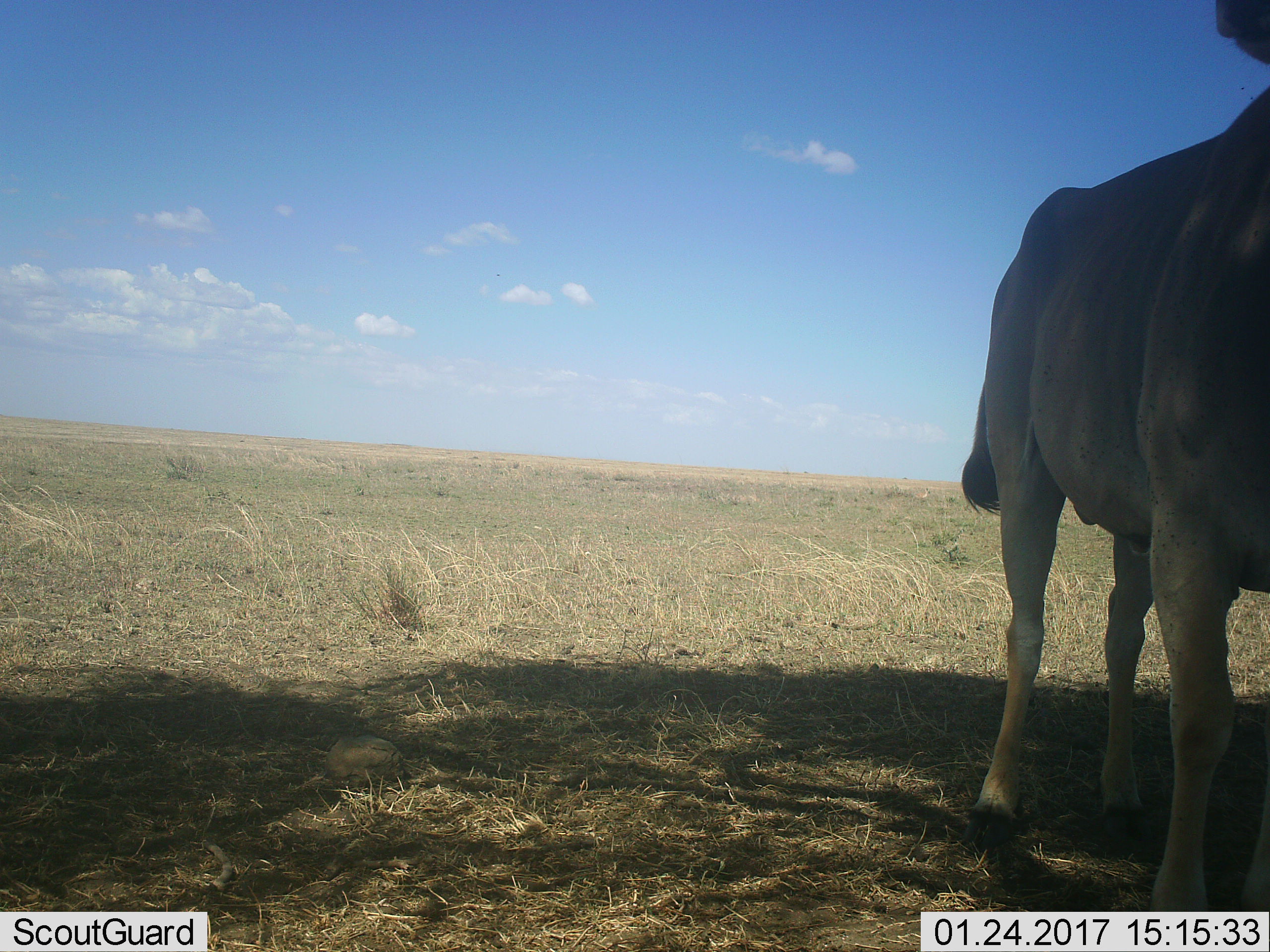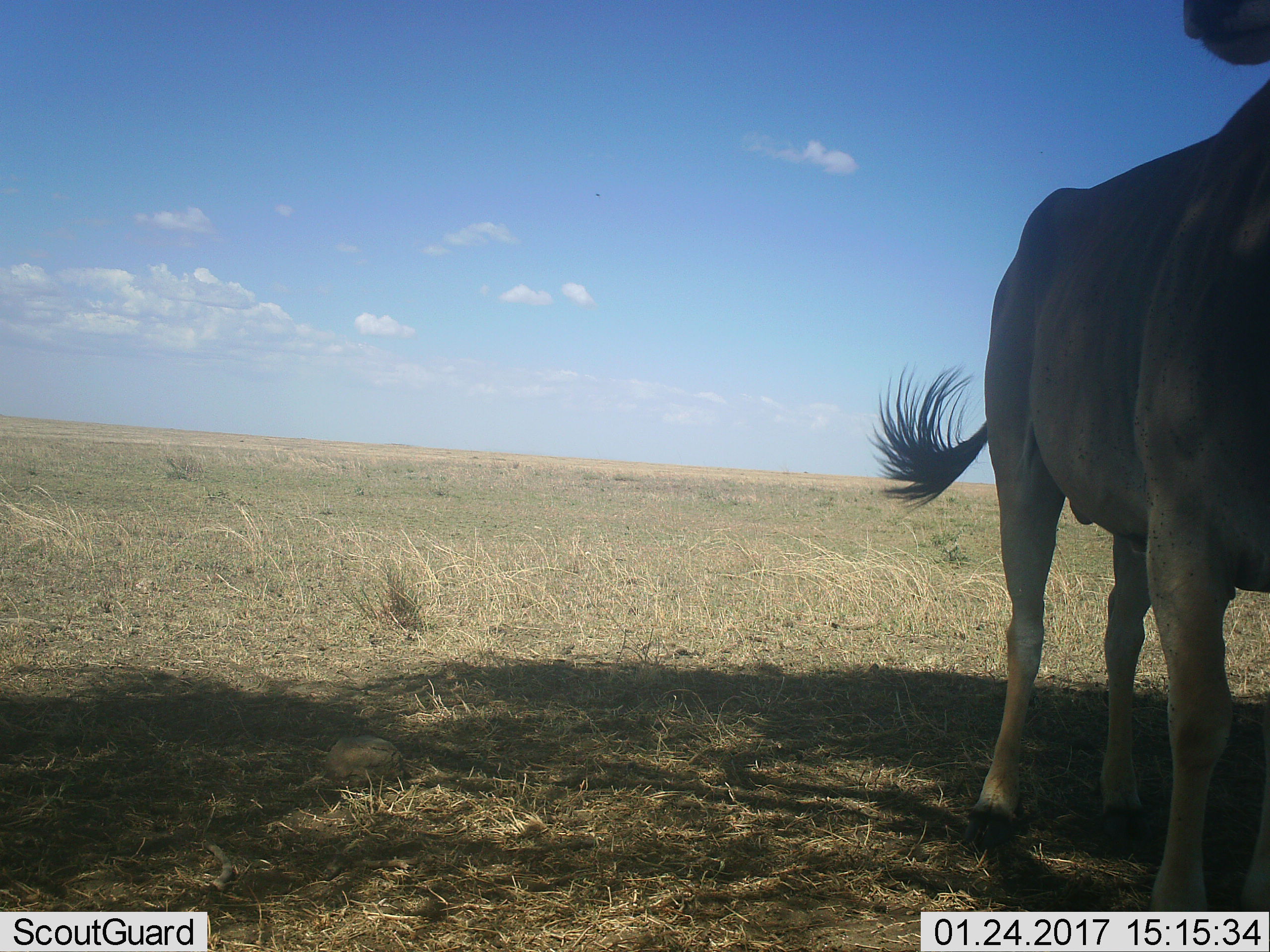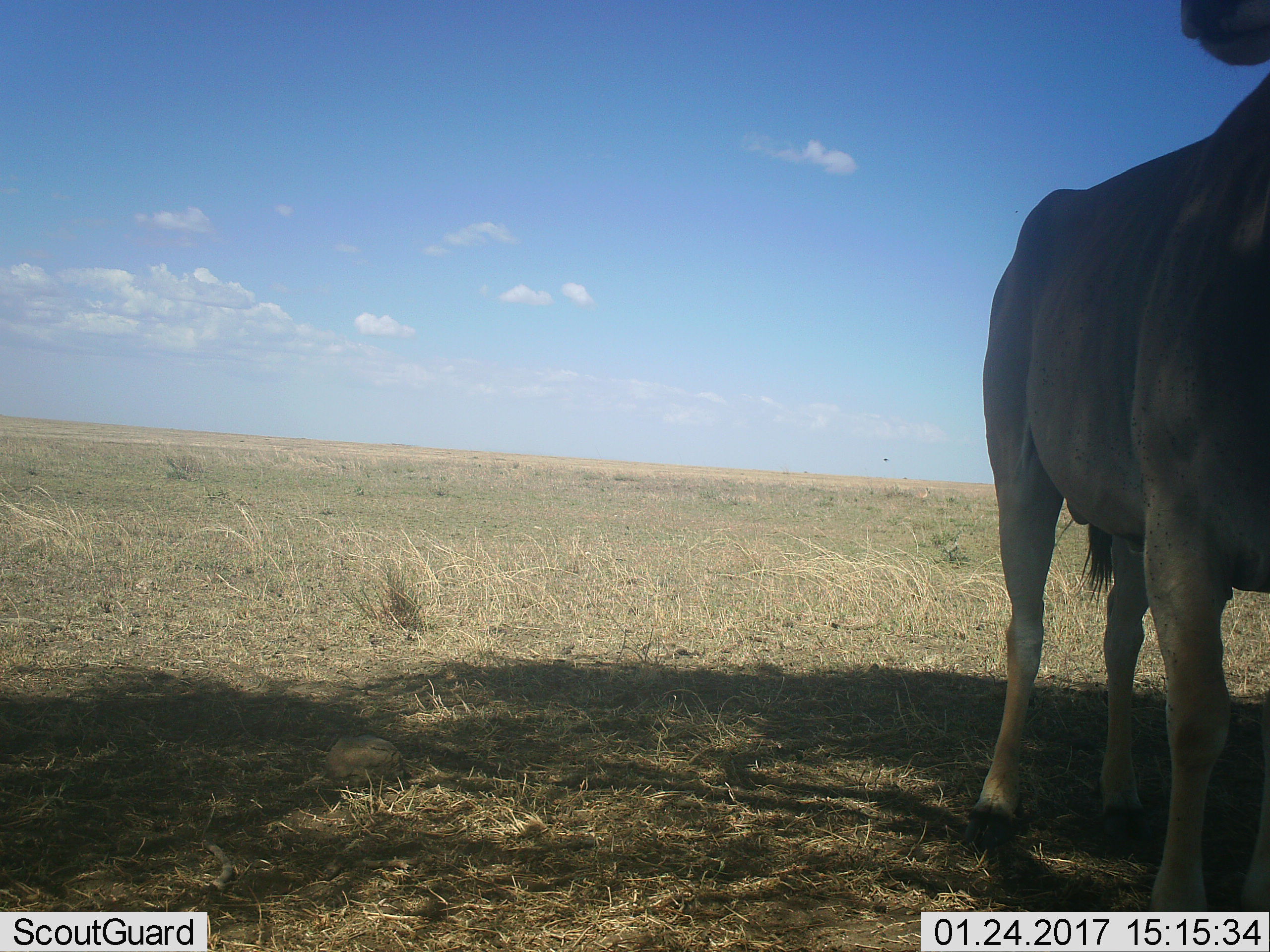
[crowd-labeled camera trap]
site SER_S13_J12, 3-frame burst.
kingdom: Animalia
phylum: Chordata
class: Mammalia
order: Artiodactyla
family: Bovidae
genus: Tragelaphus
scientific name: Tragelaphus oryx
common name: eland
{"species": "eland (Tragelaphus oryx)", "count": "1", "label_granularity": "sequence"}